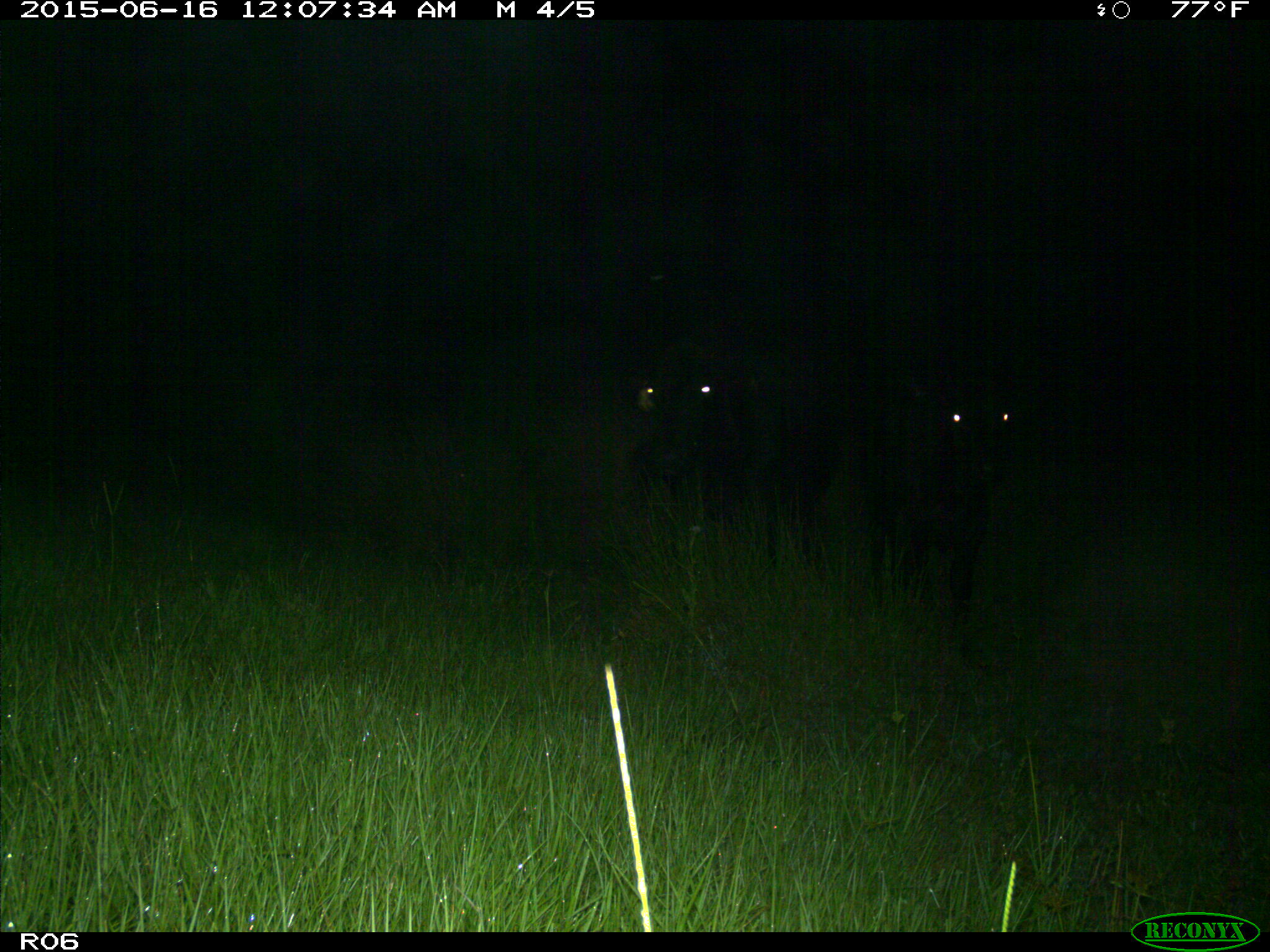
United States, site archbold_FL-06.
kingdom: Animalia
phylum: Chordata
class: Mammalia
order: Artiodactyla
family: Bovidae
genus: Bos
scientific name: Bos taurus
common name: domestic cow